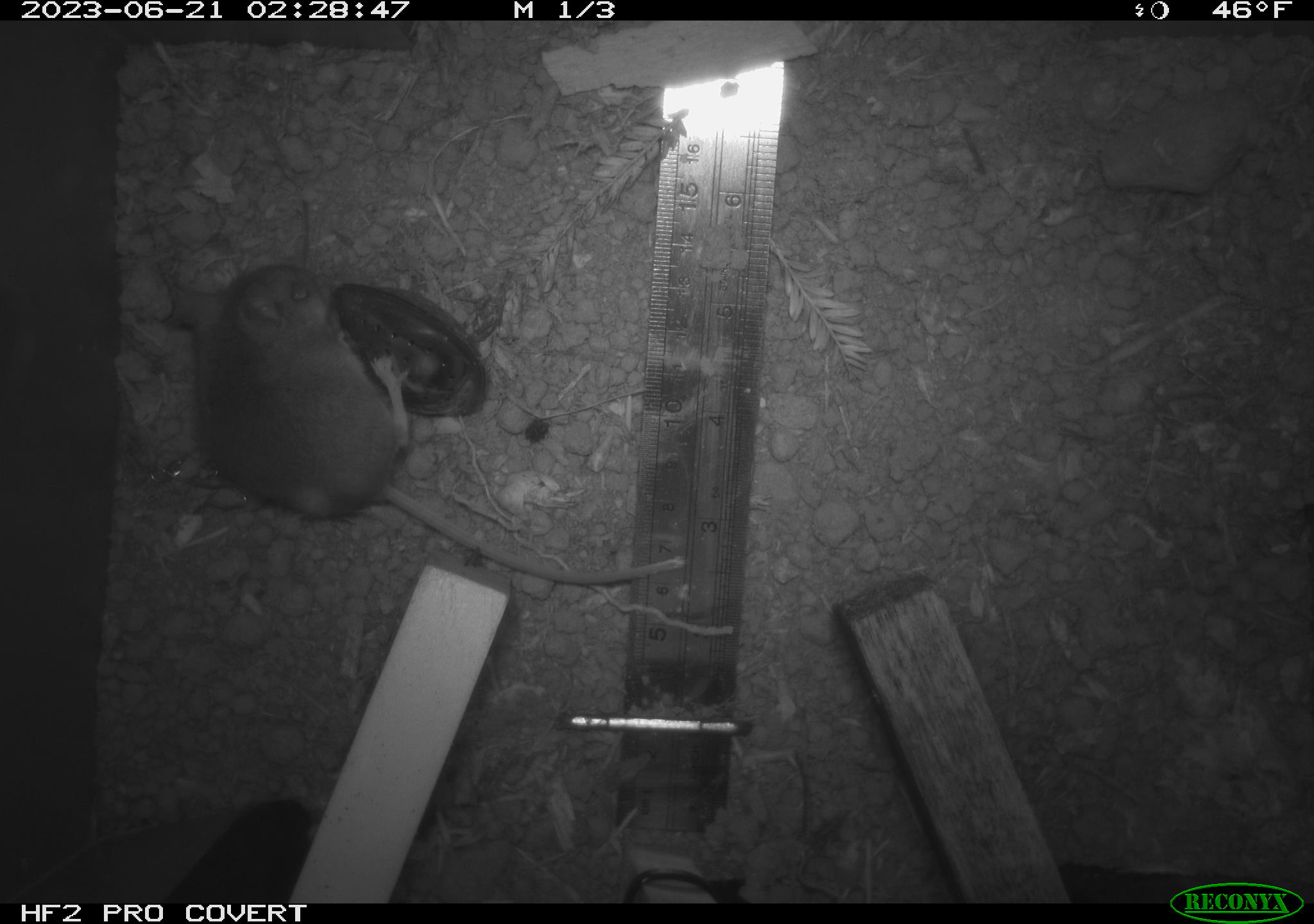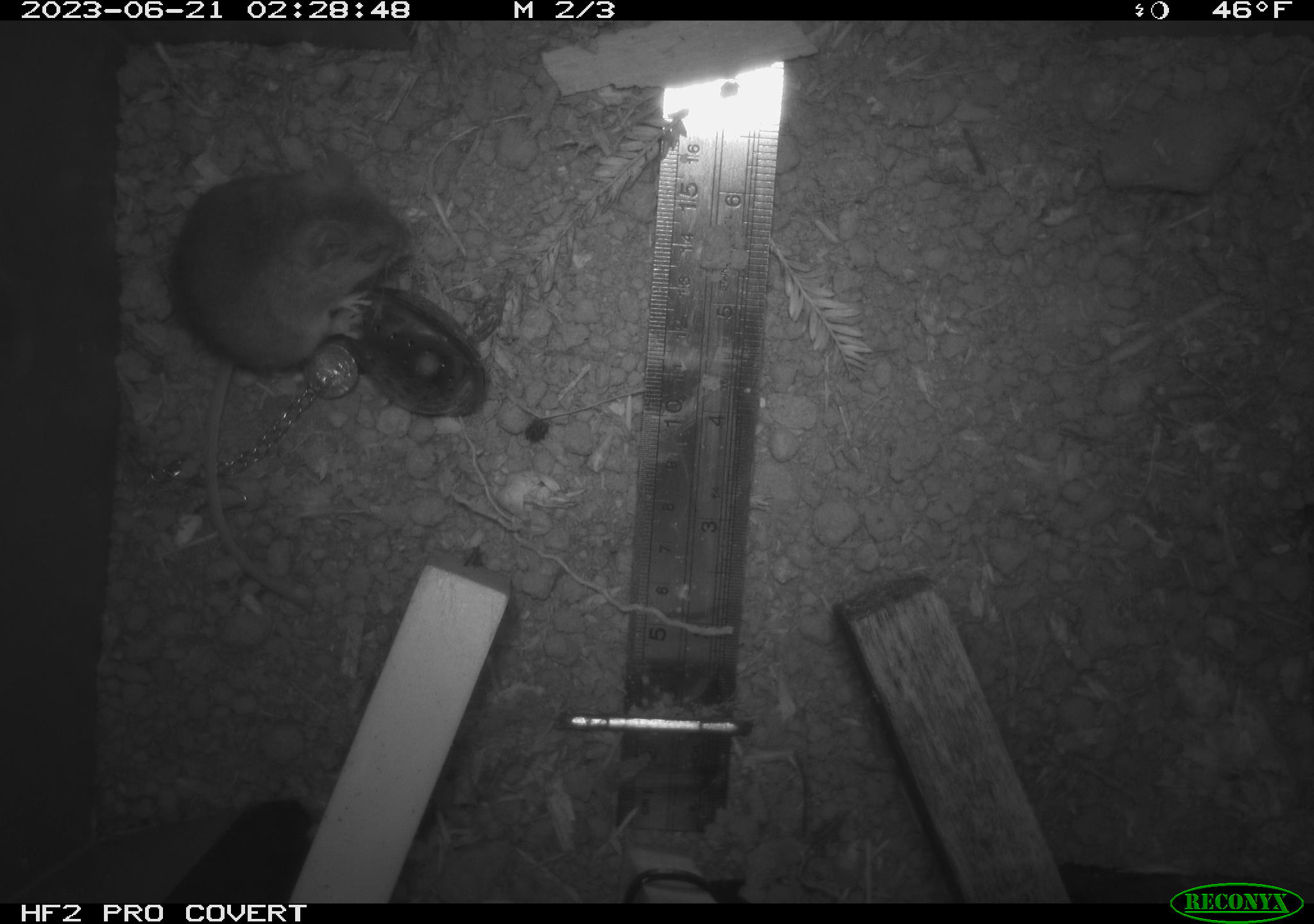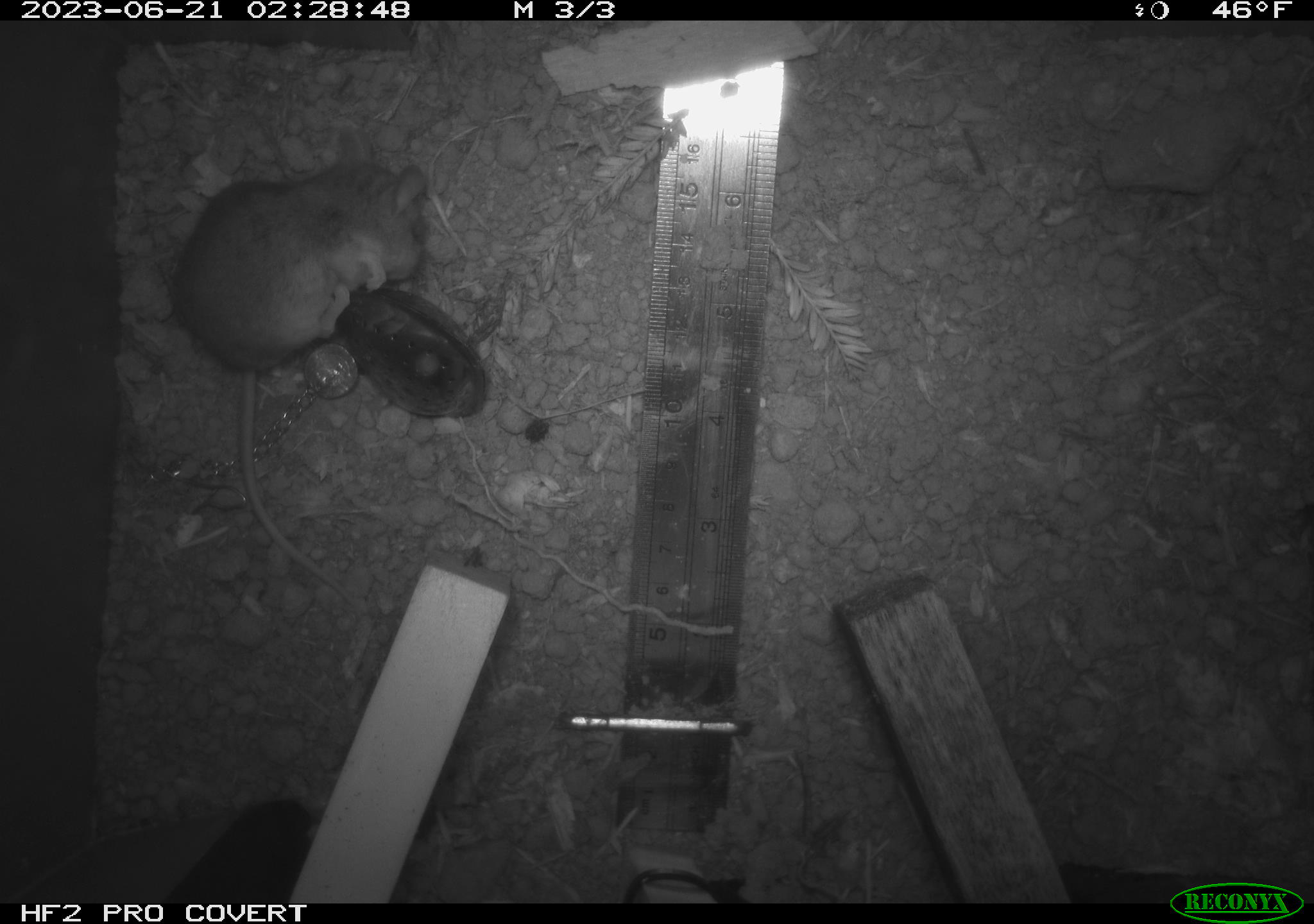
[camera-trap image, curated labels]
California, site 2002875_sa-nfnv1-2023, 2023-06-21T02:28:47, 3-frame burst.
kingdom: Animalia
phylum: Chordata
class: Mammalia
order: Rodentia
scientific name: Rodentia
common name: mouse species